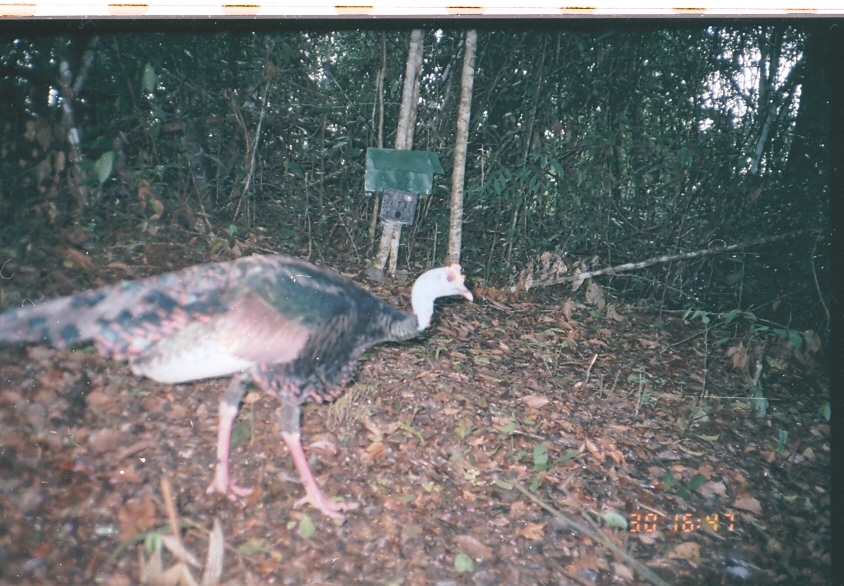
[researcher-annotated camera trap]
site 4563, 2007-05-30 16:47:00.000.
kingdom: Animalia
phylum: Chordata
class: Aves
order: Galliformes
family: Phasianidae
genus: Meleagris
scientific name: Meleagris ocellata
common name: ocellated turkey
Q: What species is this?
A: Meleagris ocellata (ocellated turkey).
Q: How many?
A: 1.